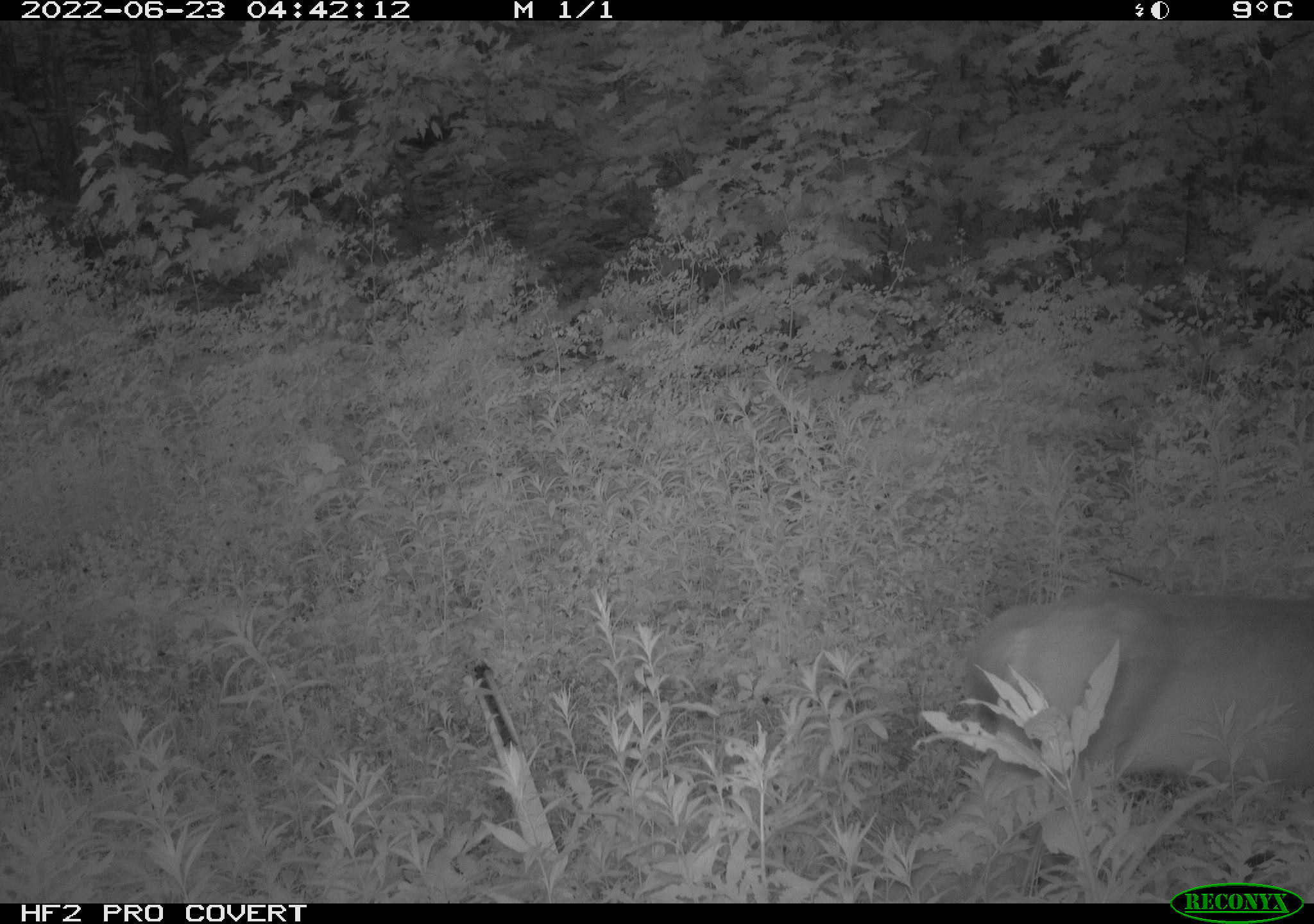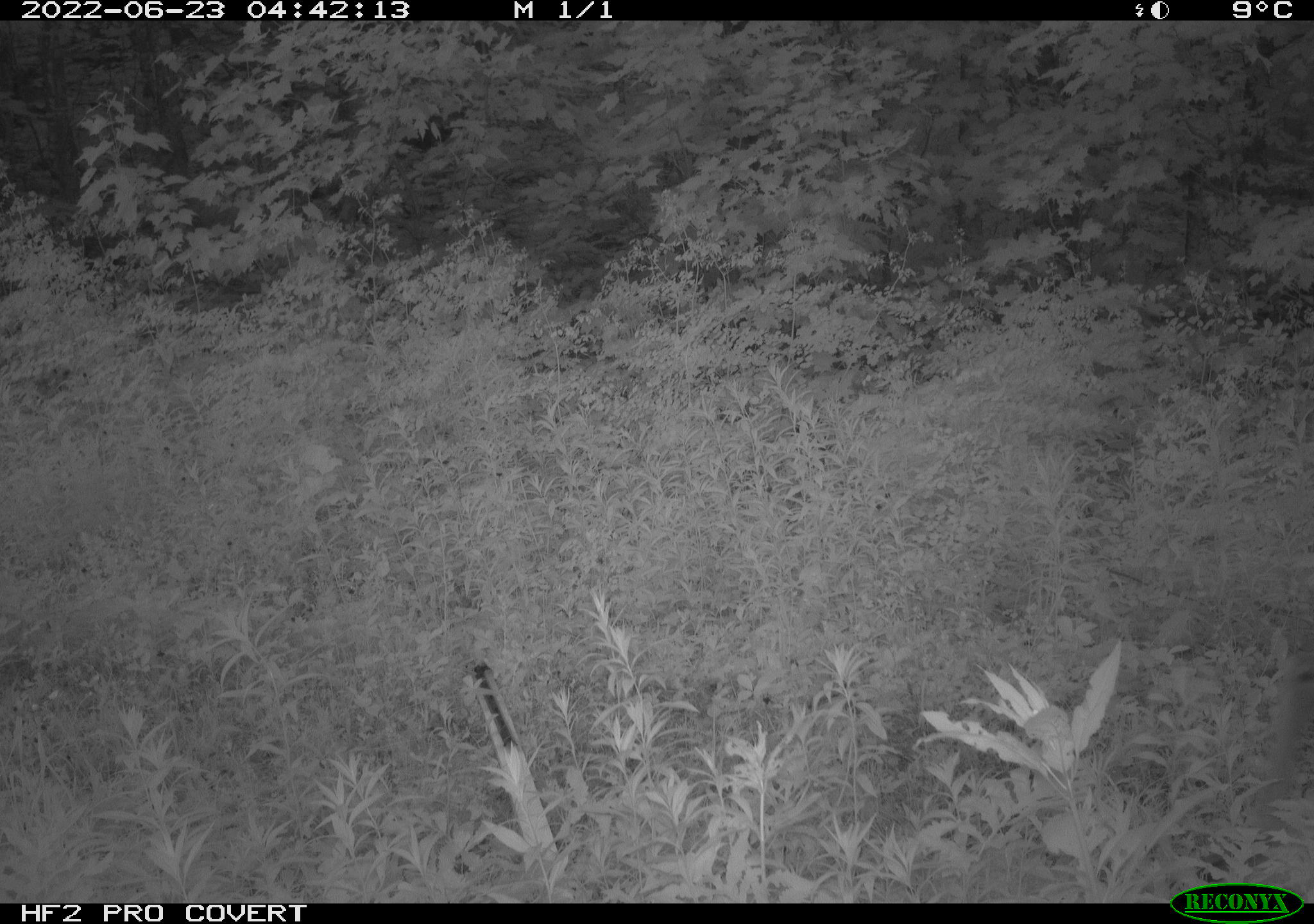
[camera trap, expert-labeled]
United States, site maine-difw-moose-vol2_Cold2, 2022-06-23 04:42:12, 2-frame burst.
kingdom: Animalia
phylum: Chordata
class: Mammalia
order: Artiodactyla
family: Cervidae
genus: Odocoileus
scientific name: Odocoileus virginianus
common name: white-tailed deer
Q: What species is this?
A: White-tailed deer (Odocoileus virginianus).